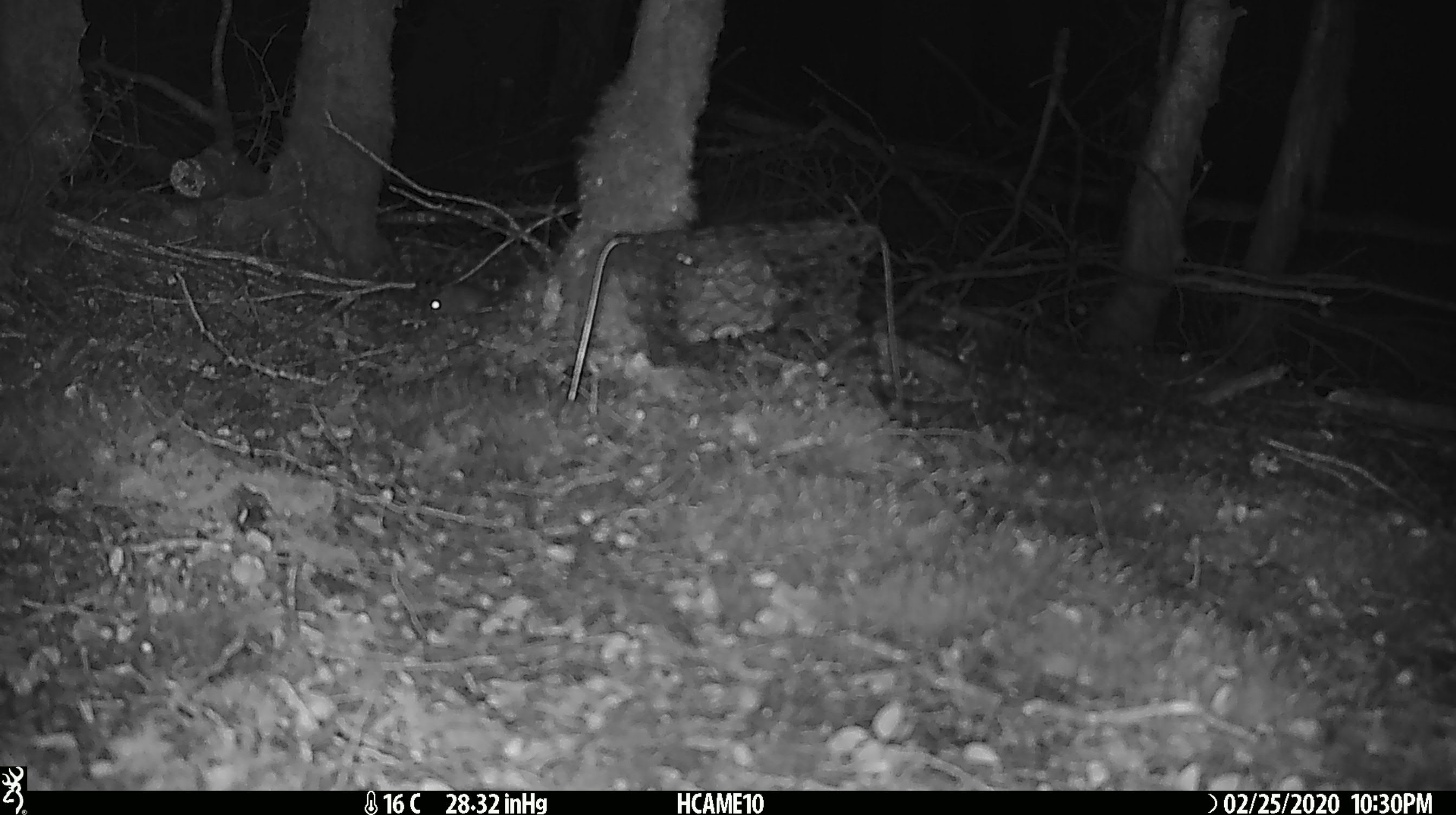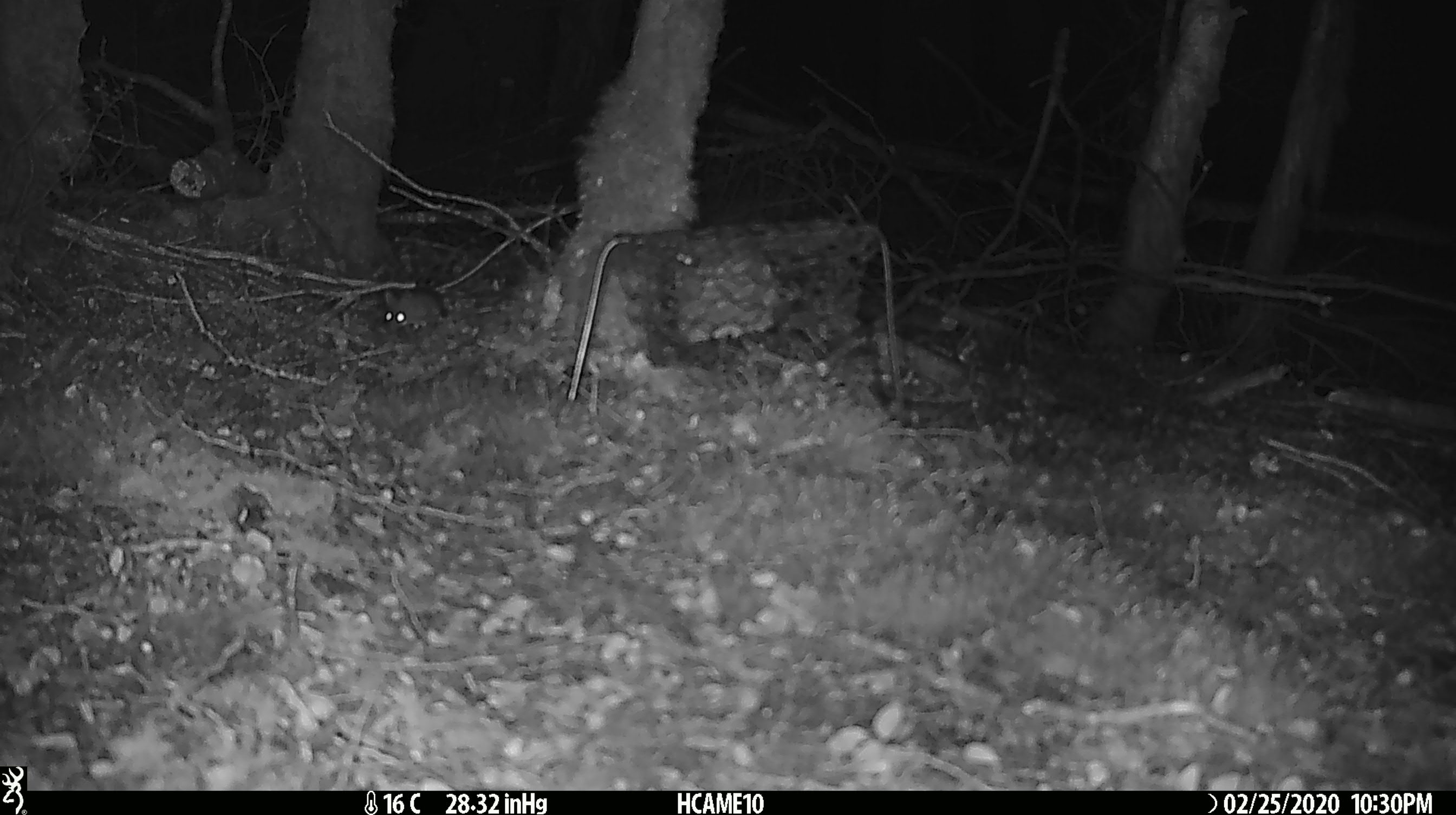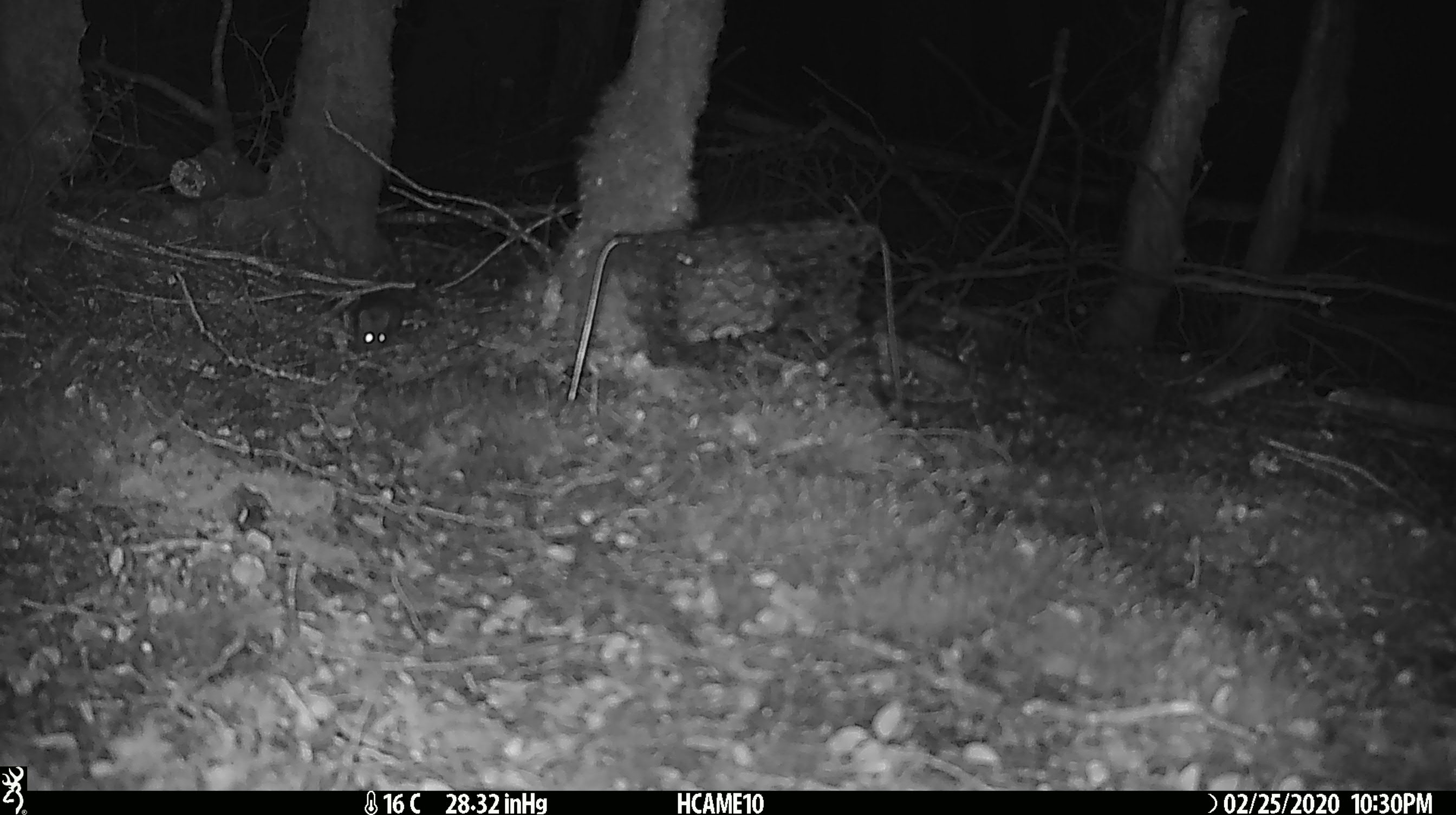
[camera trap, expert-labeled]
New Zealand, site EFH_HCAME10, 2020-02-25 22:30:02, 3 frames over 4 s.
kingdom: Animalia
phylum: Chordata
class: Mammalia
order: Rodentia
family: Muridae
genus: Mus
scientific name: Mus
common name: mouse